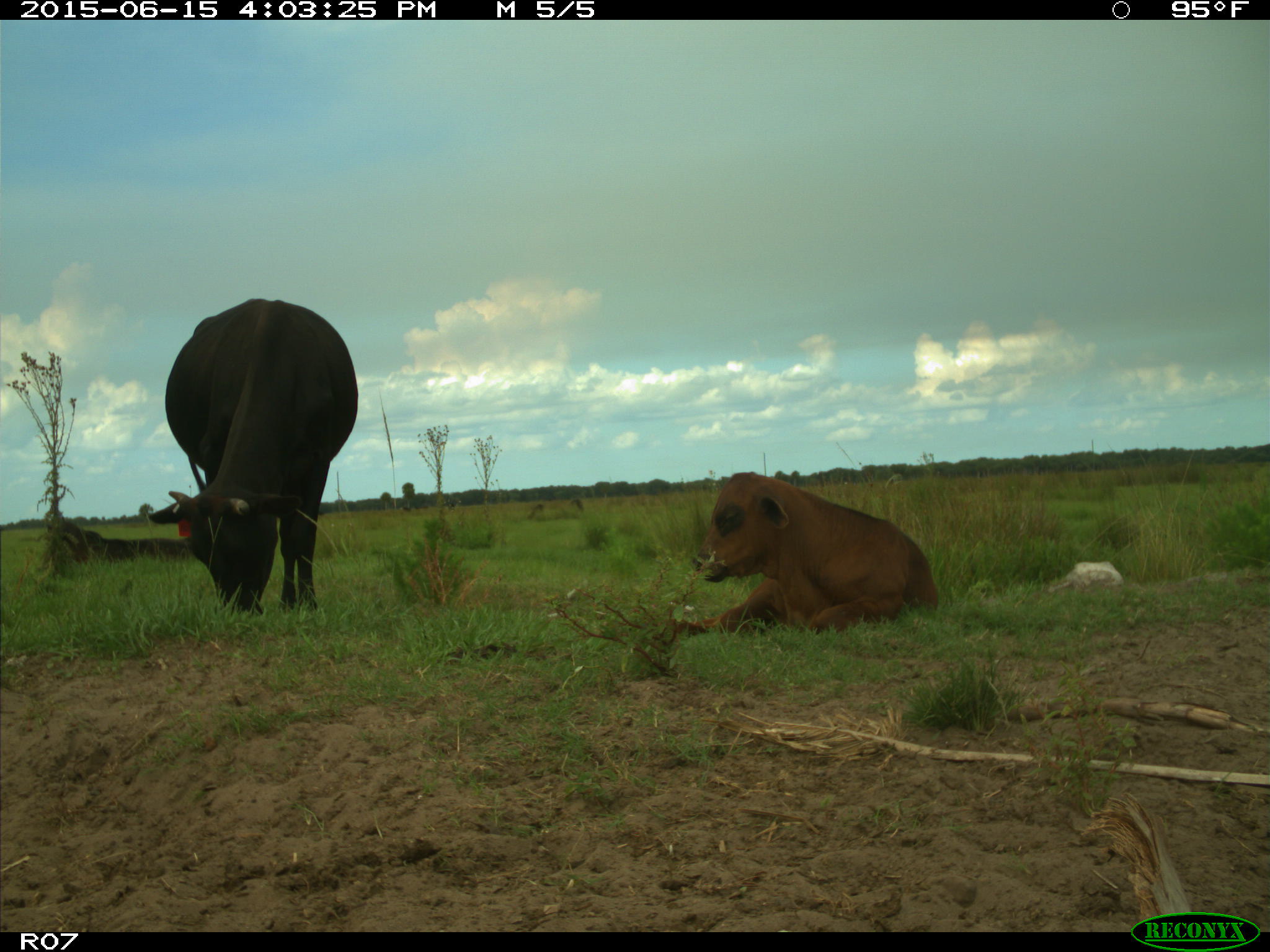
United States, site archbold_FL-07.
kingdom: Animalia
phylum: Chordata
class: Mammalia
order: Artiodactyla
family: Bovidae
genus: Bos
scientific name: Bos taurus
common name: domestic cow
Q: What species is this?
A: Bos taurus (domestic cow).